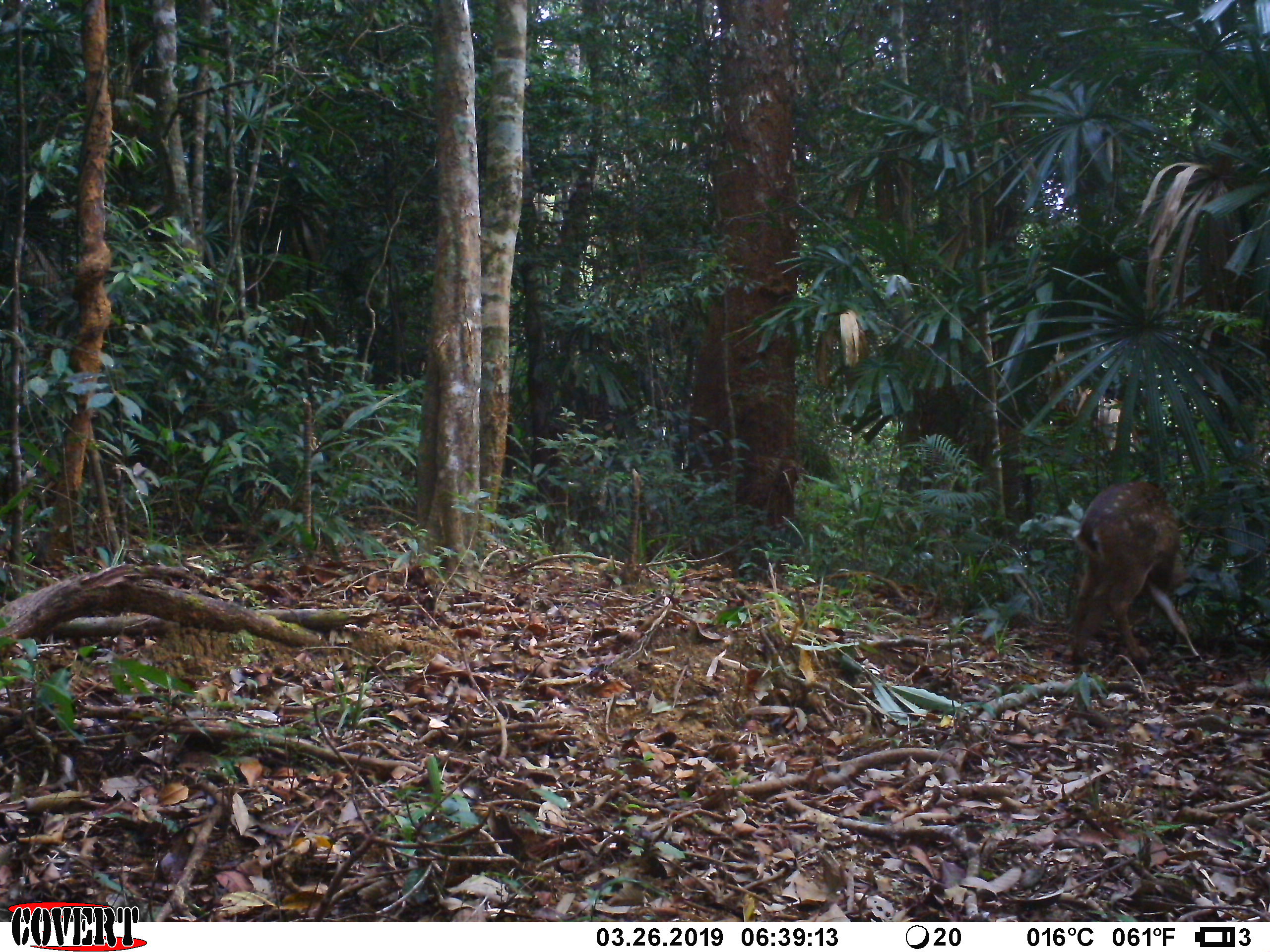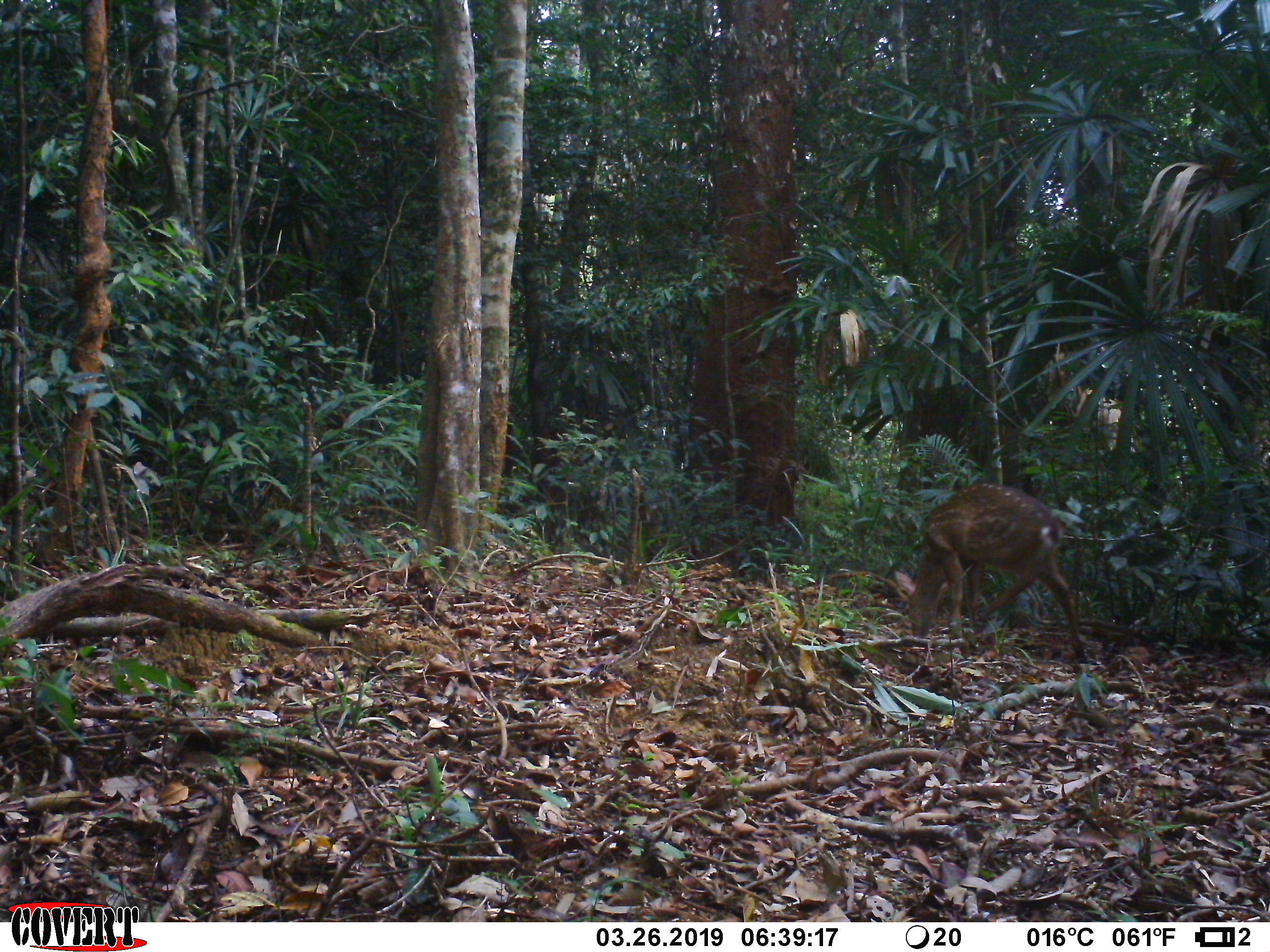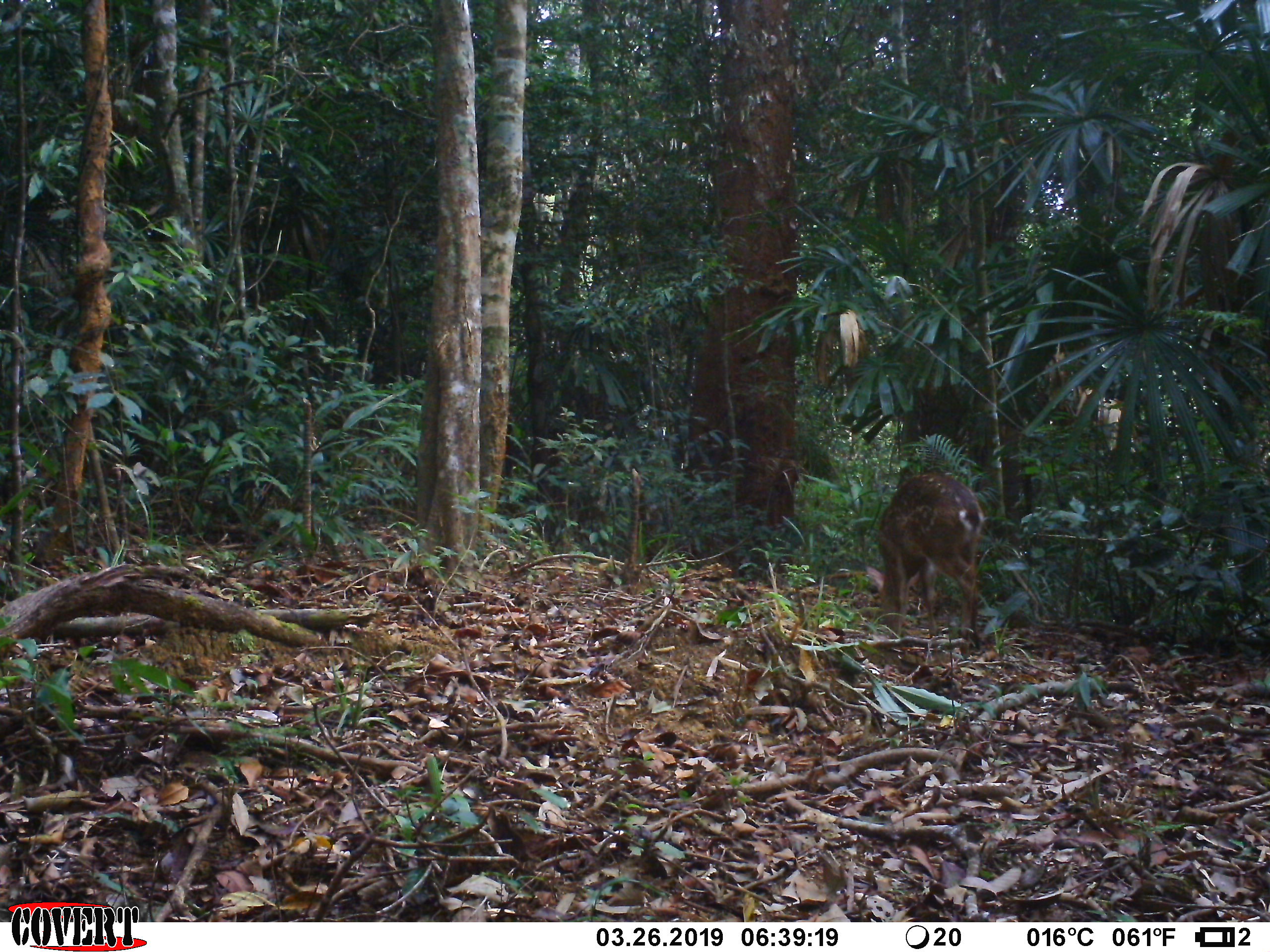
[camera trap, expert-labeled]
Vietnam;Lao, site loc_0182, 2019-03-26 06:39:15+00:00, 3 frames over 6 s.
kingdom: Animalia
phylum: Chordata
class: Mammalia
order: Artiodactyla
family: Cervidae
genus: Muntiacus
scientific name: Muntiacus vuquangensis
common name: large-antlered muntjac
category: large antlered muntjac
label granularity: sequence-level